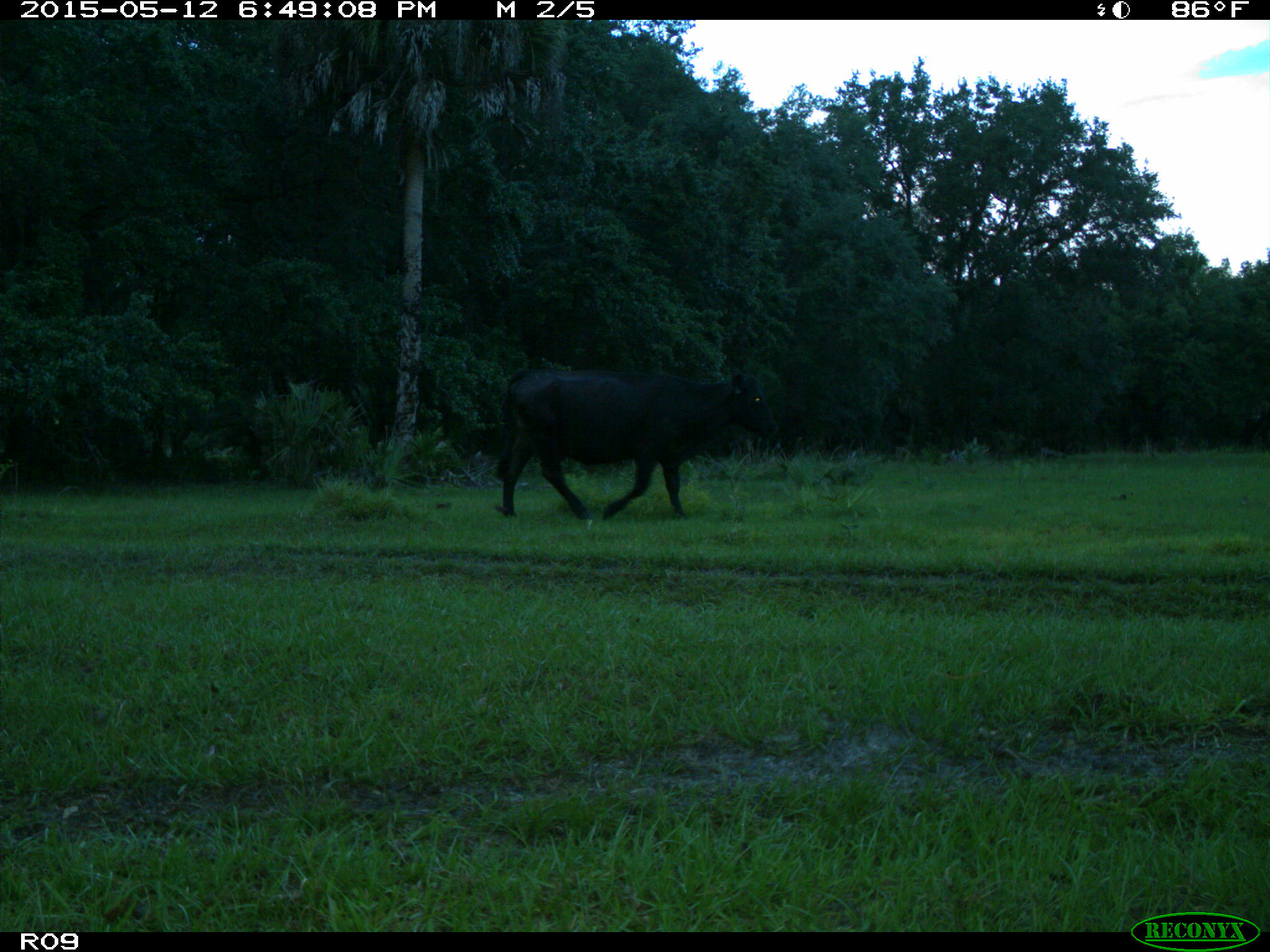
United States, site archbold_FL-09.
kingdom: Animalia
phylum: Chordata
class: Mammalia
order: Artiodactyla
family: Bovidae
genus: Bos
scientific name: Bos taurus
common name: domestic cow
Bos taurus (domestic cow).